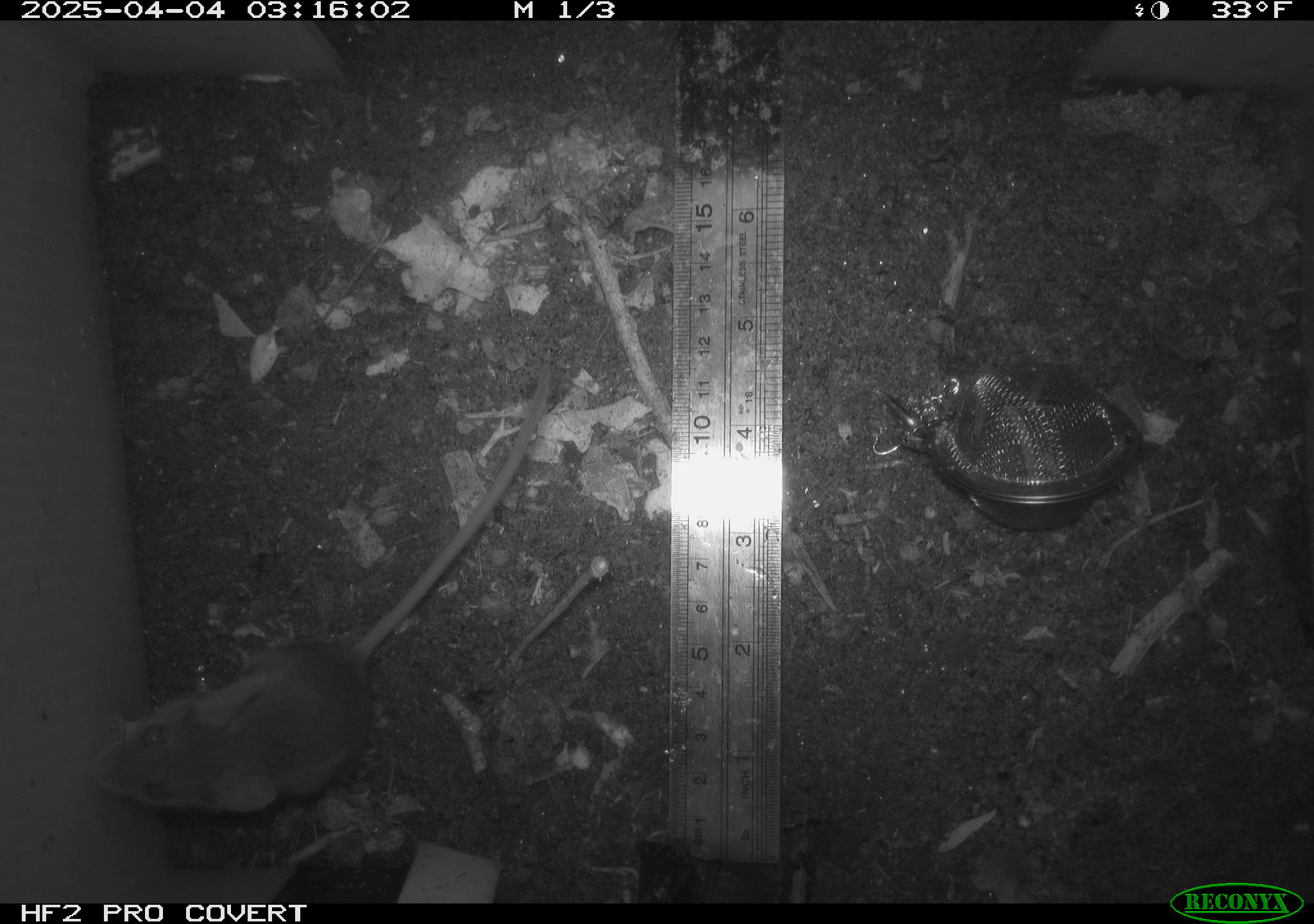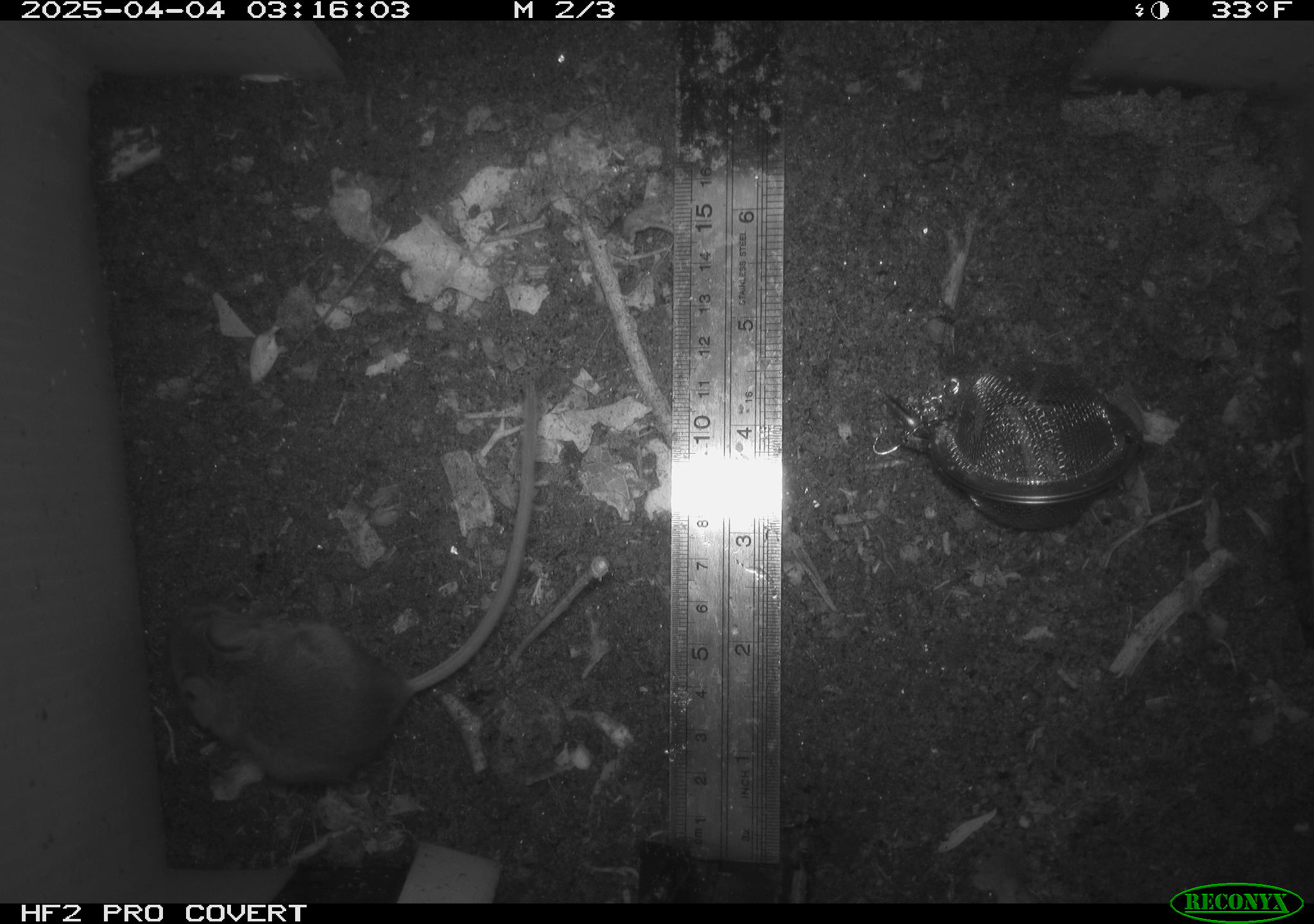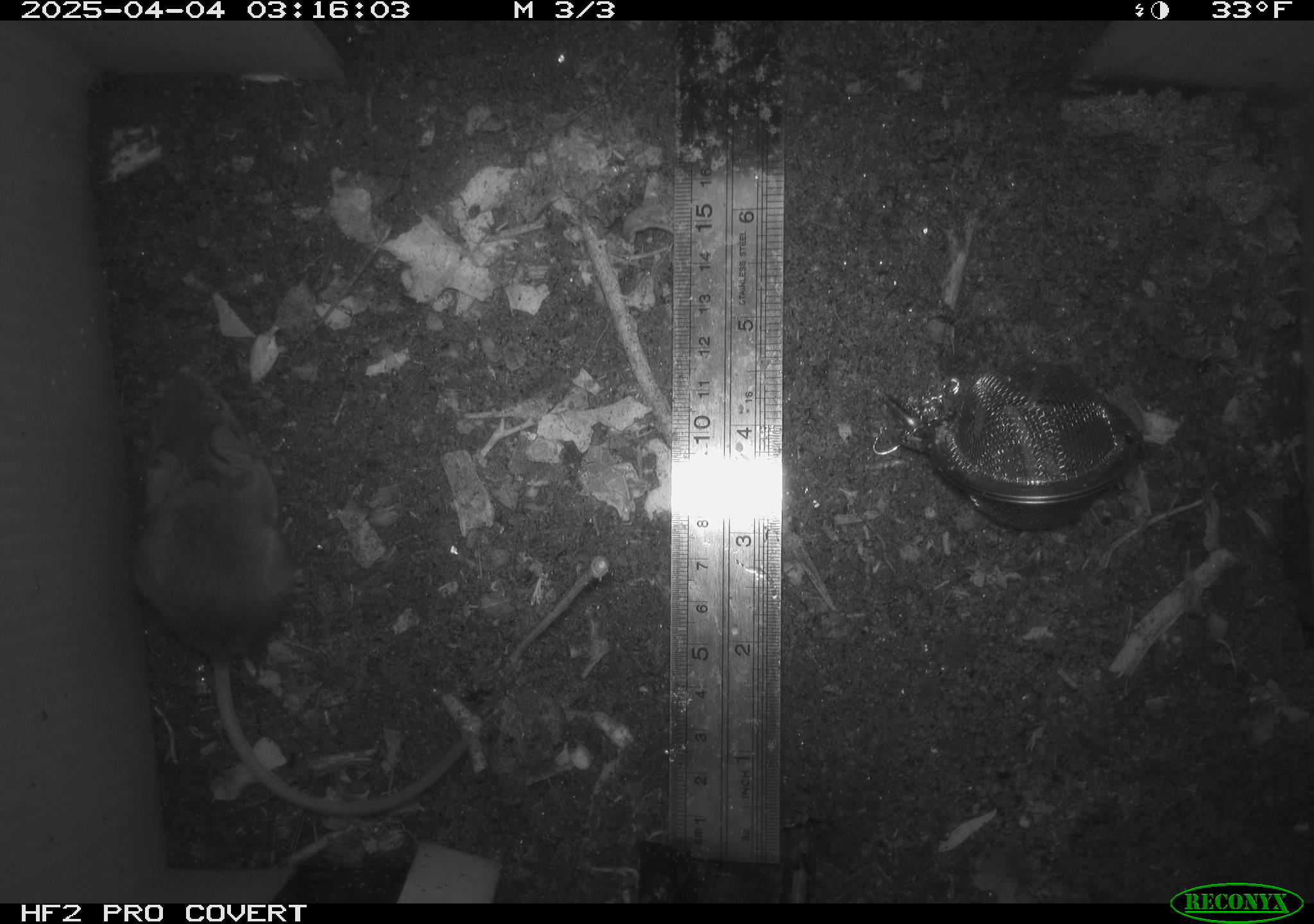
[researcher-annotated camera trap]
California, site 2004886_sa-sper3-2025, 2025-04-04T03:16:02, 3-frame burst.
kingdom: Animalia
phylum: Chordata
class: Mammalia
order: Rodentia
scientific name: Rodentia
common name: mouse species